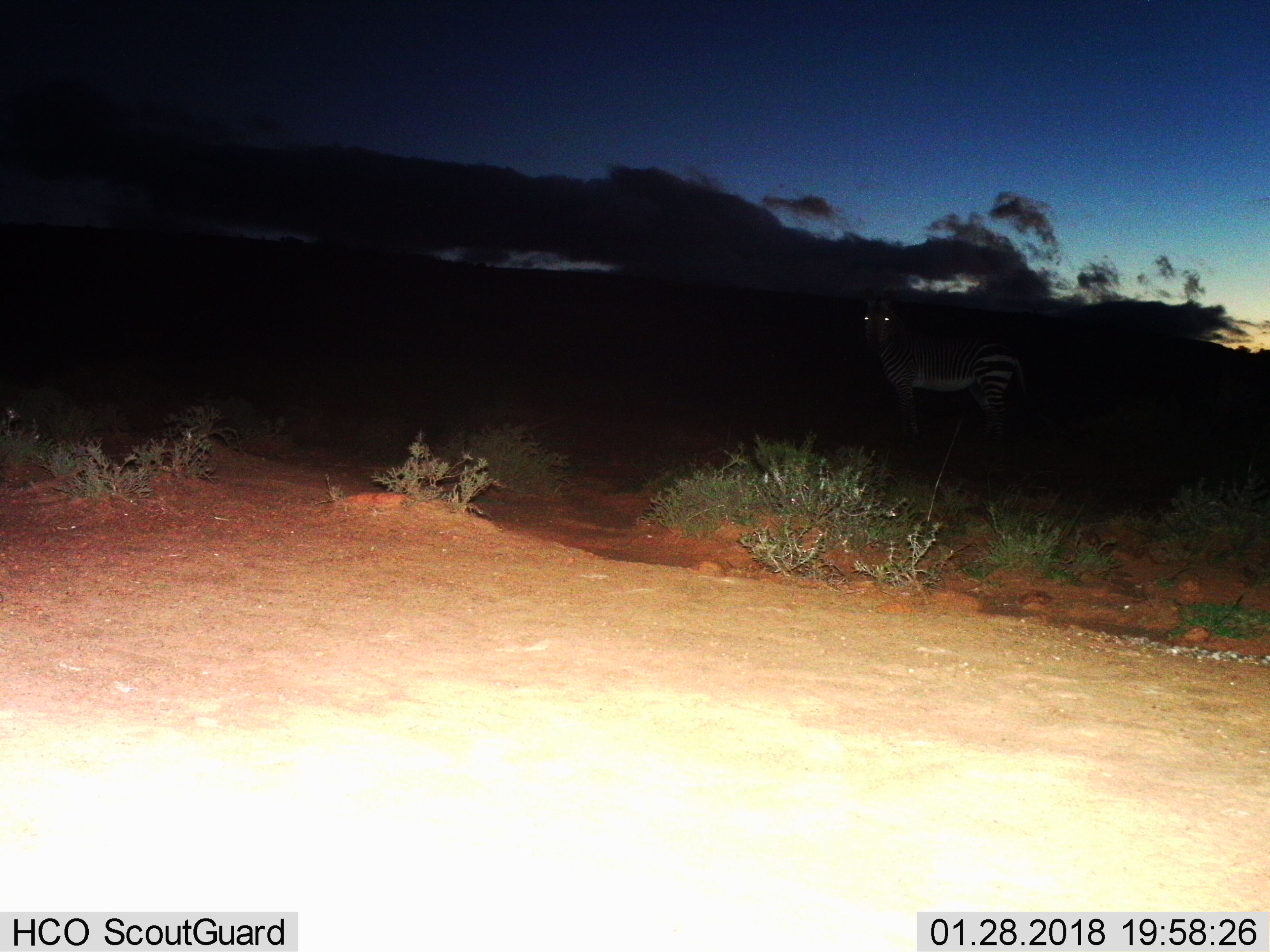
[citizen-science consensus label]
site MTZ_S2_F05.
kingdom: Animalia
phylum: Chordata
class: Mammalia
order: Perissodactyla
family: Equidae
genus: Equus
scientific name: Equus zebra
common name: mountain zebra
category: zebramountain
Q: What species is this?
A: Zebramountain (mountain zebra) (Equus zebra).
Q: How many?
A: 1.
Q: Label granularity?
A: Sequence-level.